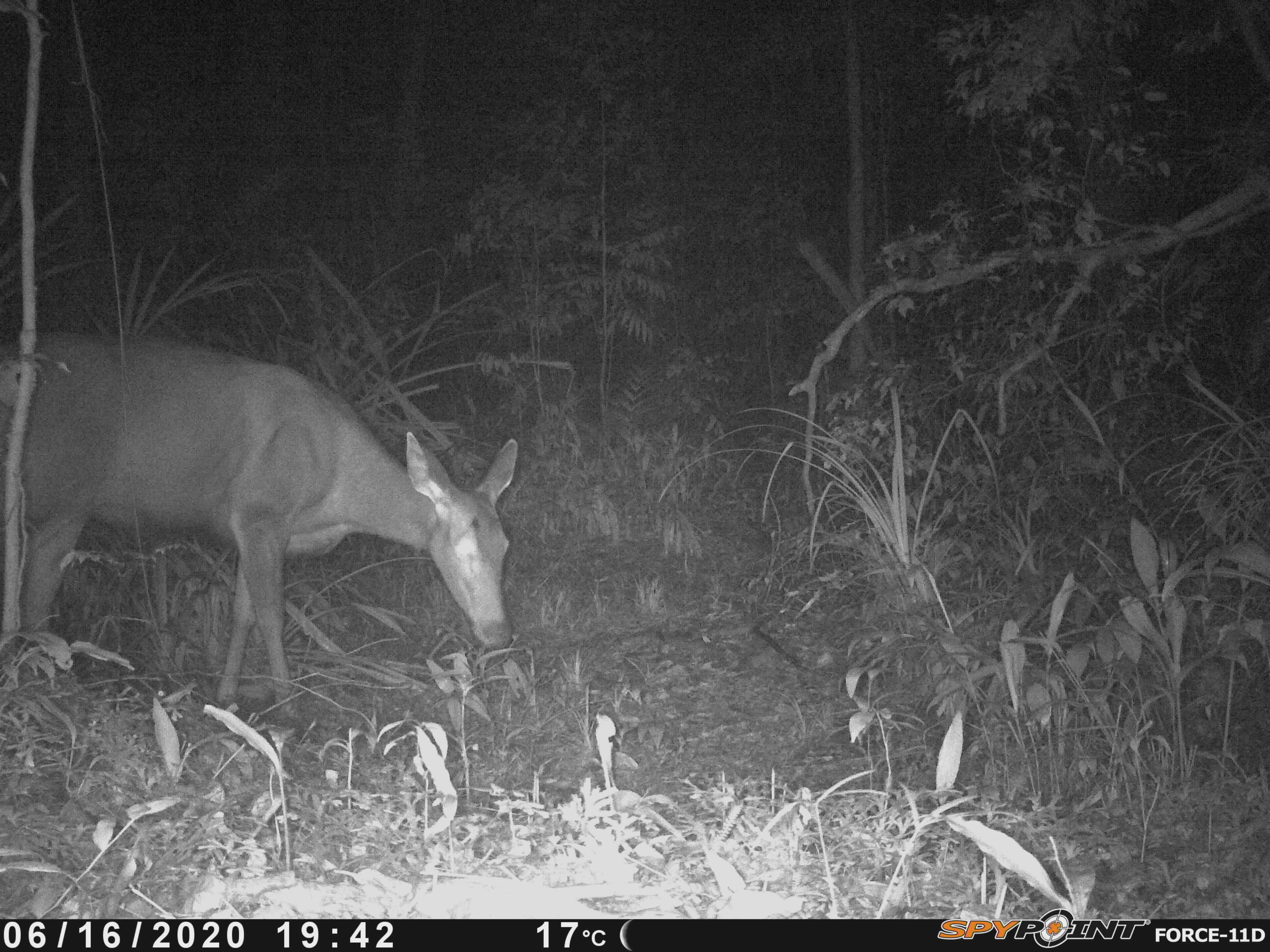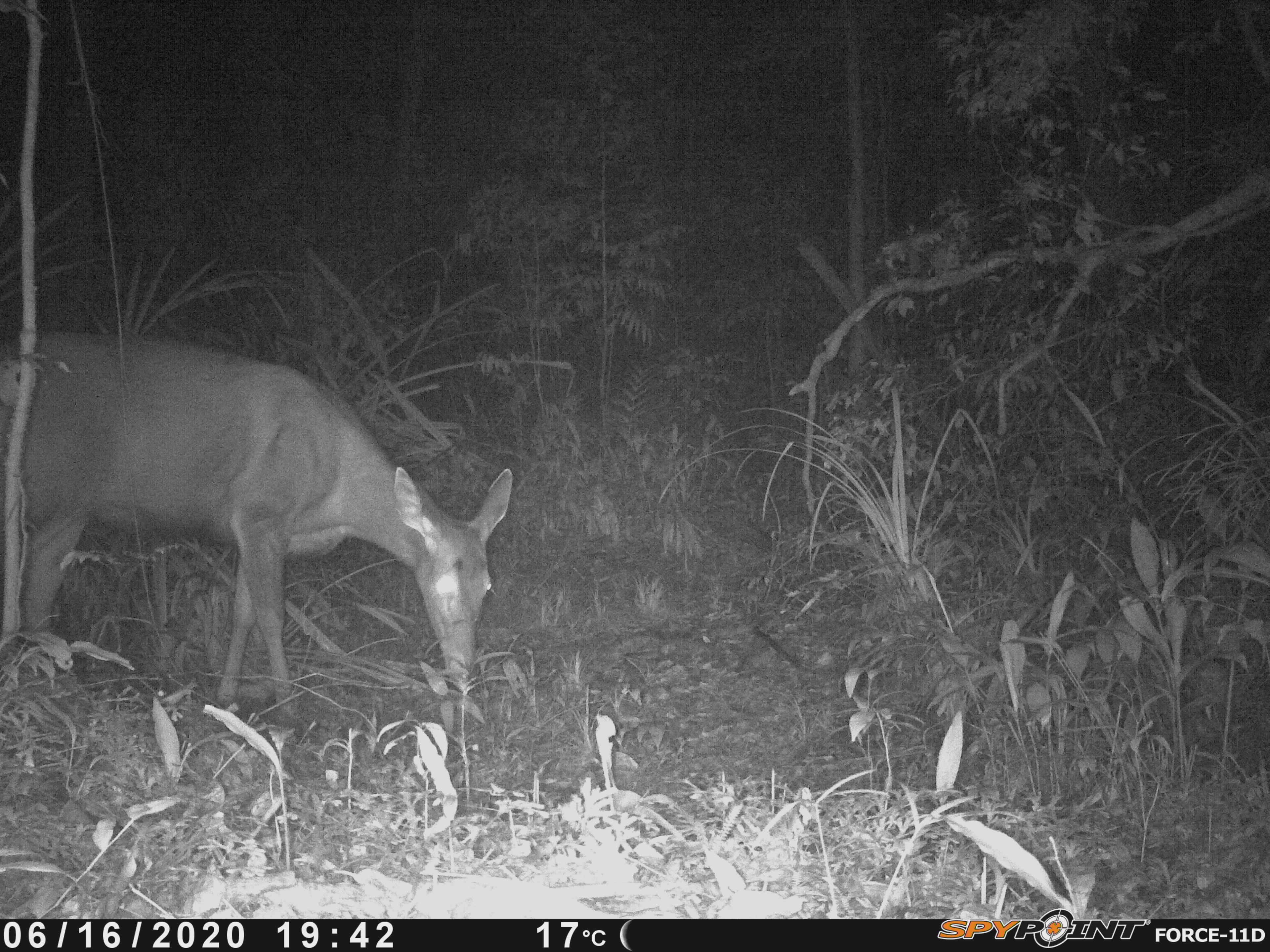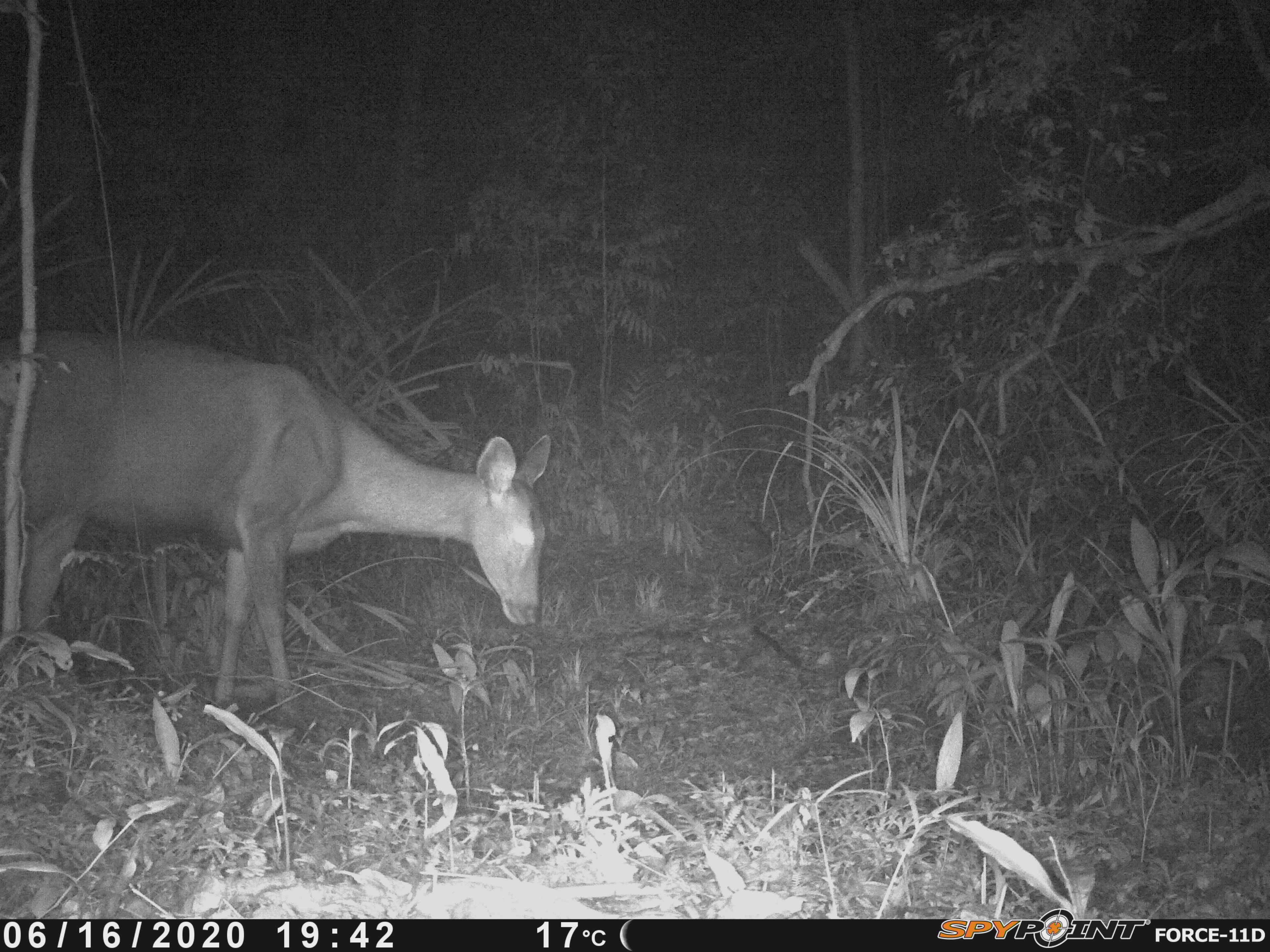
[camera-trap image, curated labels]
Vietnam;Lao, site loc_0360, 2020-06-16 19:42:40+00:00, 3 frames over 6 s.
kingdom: Animalia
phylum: Chordata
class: Mammalia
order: Artiodactyla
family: Cervidae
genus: Rusa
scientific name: Rusa unicolor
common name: sambar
Sambar (Rusa unicolor). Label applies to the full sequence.